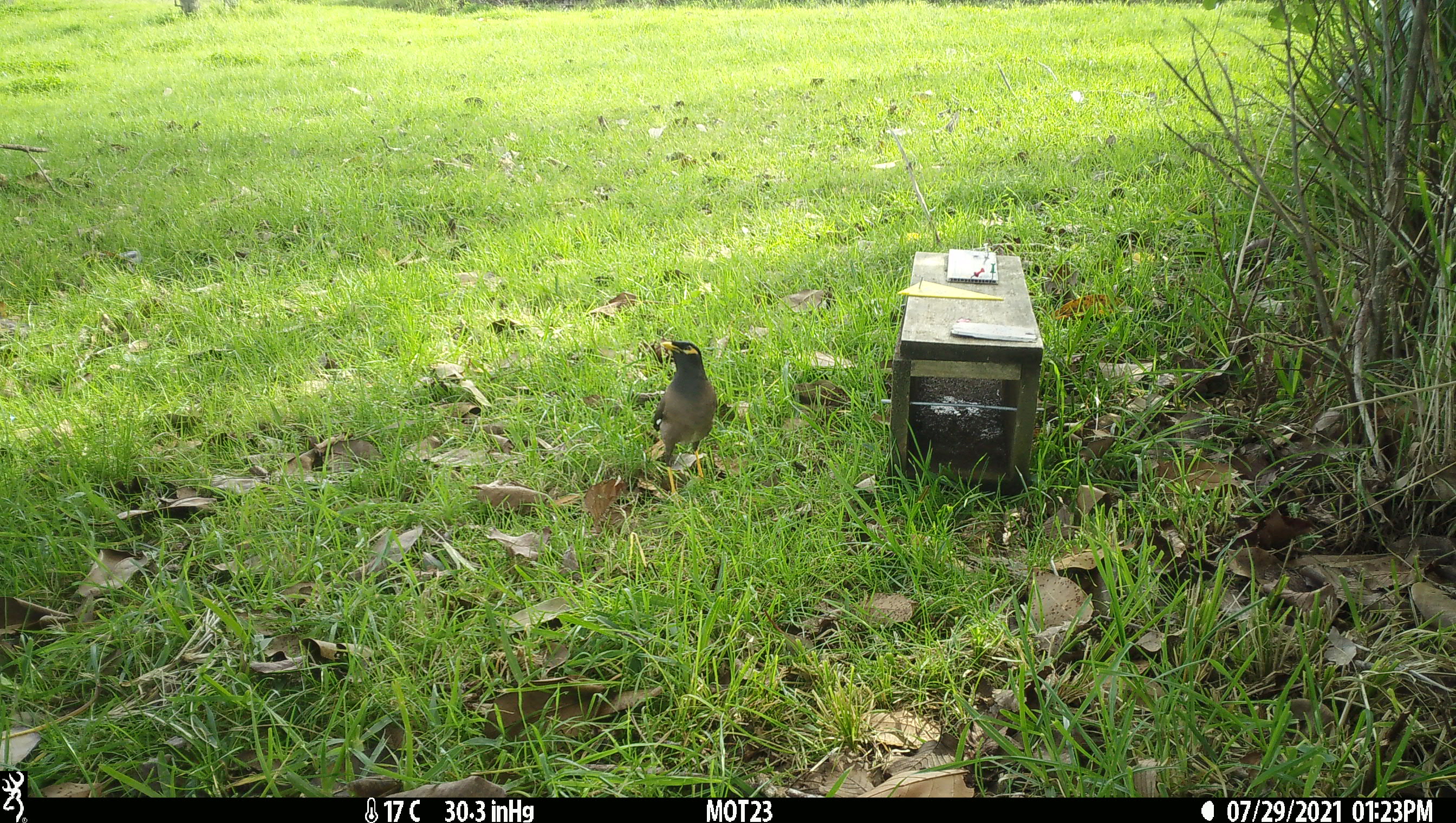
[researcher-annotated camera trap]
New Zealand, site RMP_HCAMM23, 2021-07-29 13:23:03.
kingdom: Animalia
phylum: Chordata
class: Aves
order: Passeriformes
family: Sturnidae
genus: Acridotheres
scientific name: Acridotheres tristis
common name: common myna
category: myna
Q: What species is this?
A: Myna (common myna) (Acridotheres tristis).